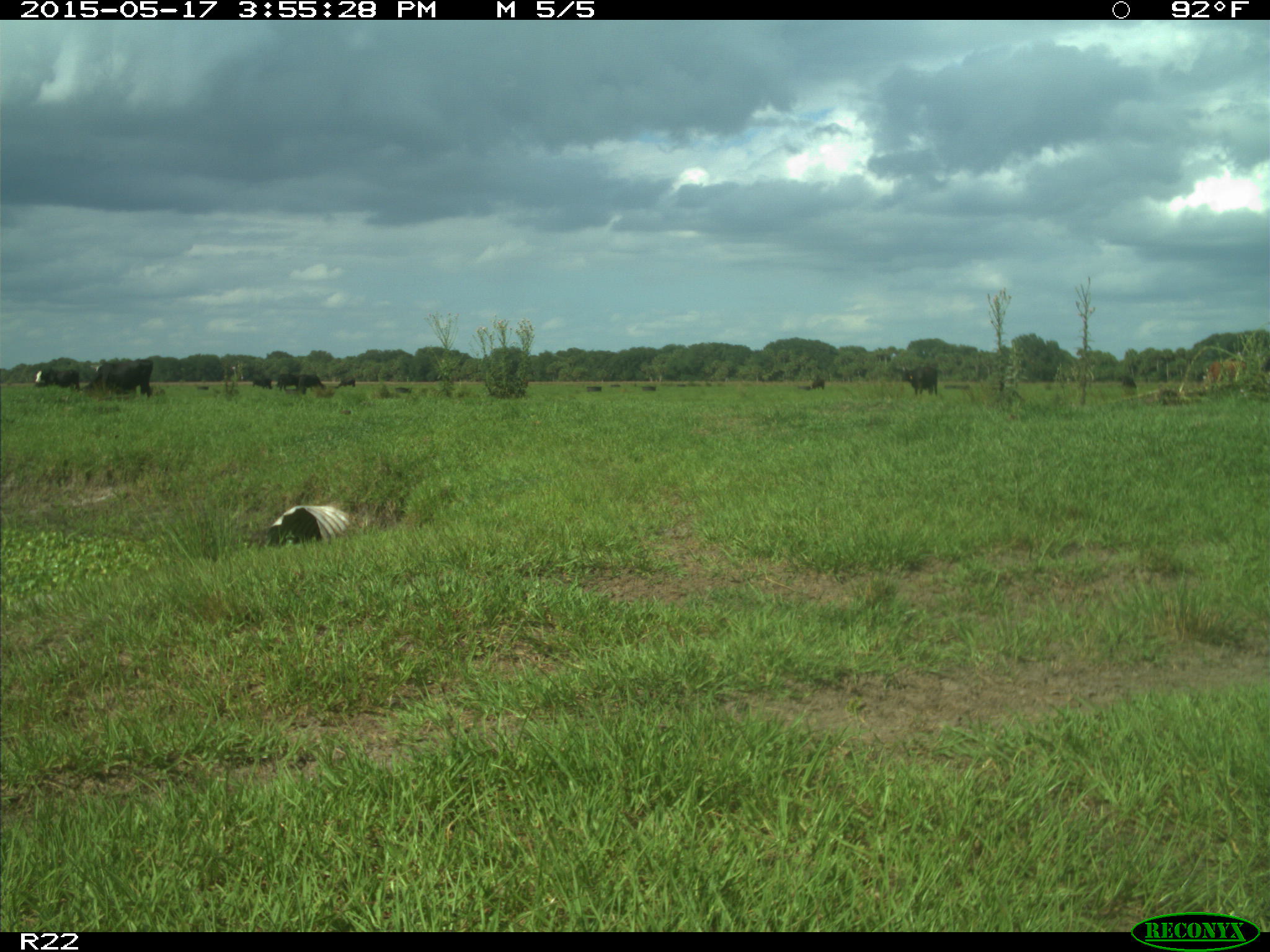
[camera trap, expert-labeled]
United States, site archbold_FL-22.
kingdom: Animalia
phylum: Chordata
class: Mammalia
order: Artiodactyla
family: Bovidae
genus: Bos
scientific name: Bos taurus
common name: domestic cow